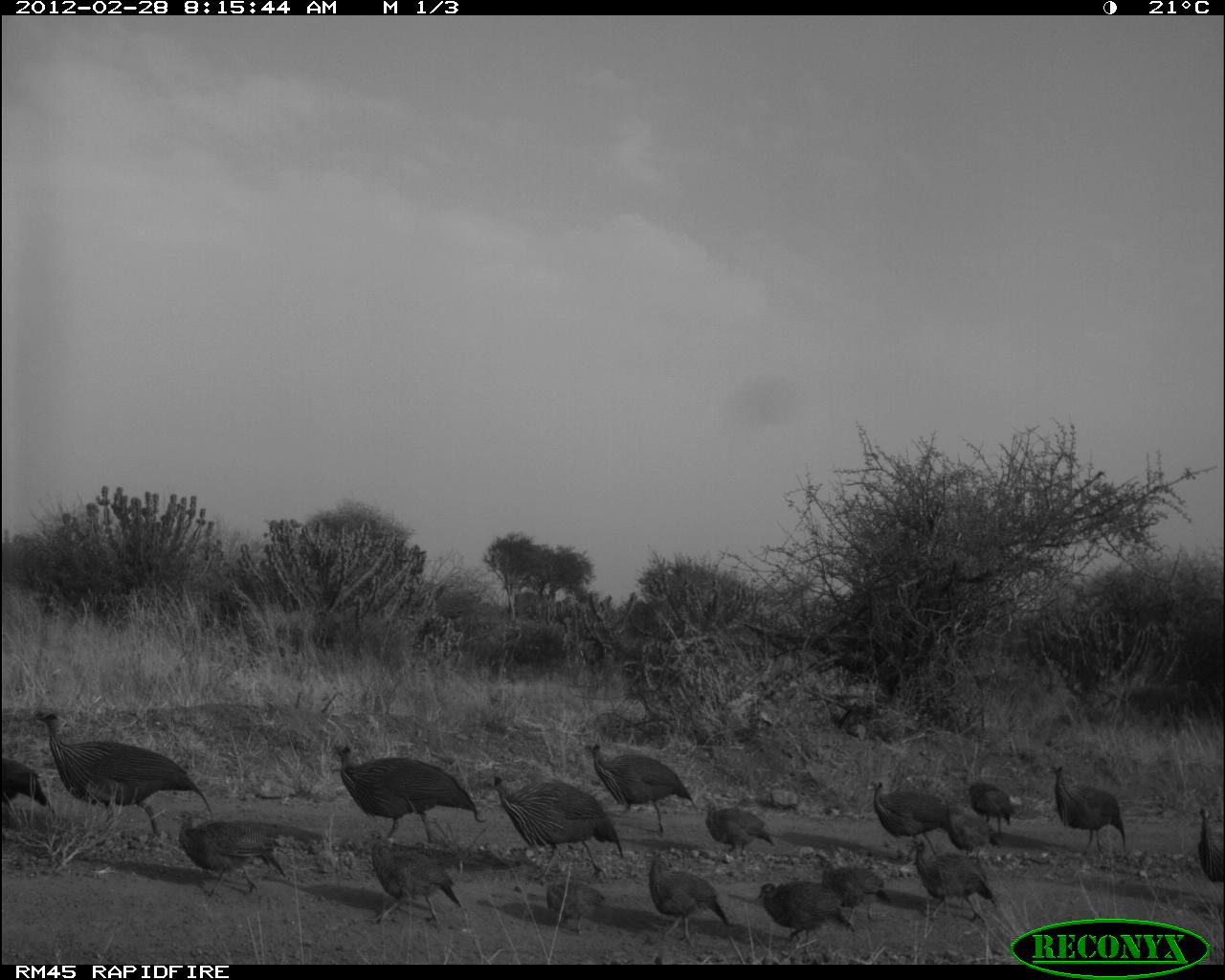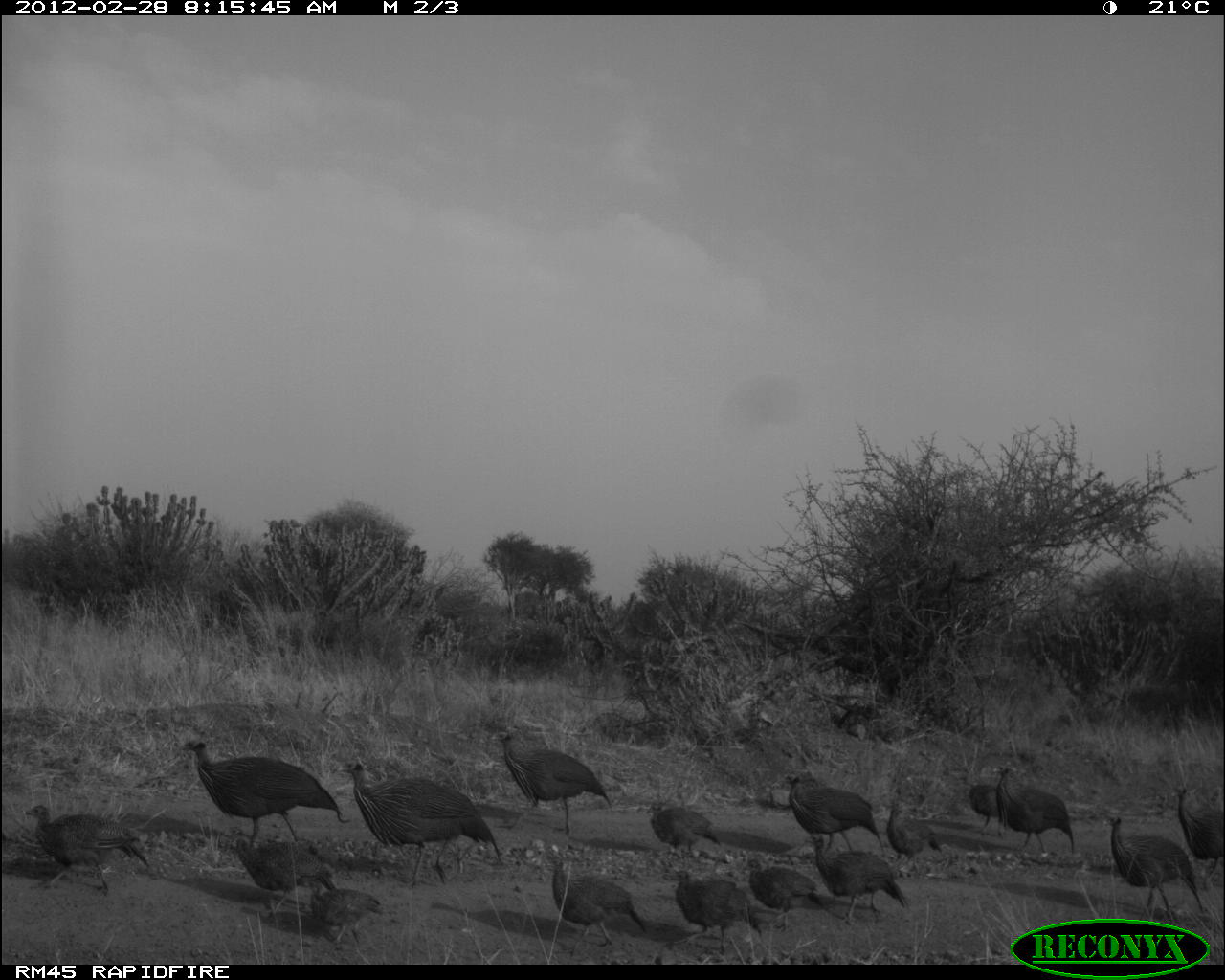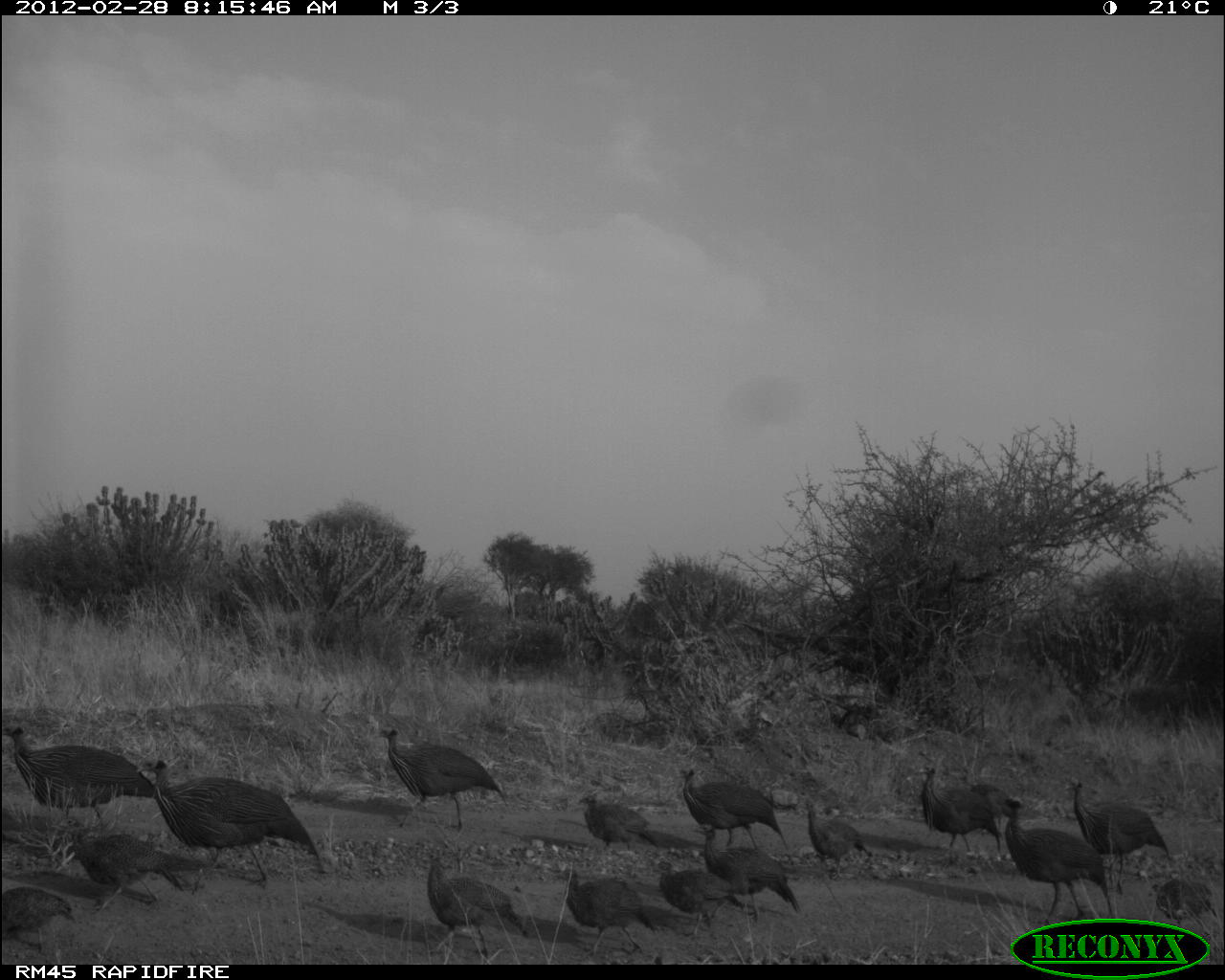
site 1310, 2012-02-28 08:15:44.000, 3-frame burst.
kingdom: Animalia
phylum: Chordata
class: Aves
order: Galliformes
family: Numididae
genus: Acryllium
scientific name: Acryllium vulturinum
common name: vulturine guineafowl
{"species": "Acryllium vulturinum (vulturine guineafowl)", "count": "18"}